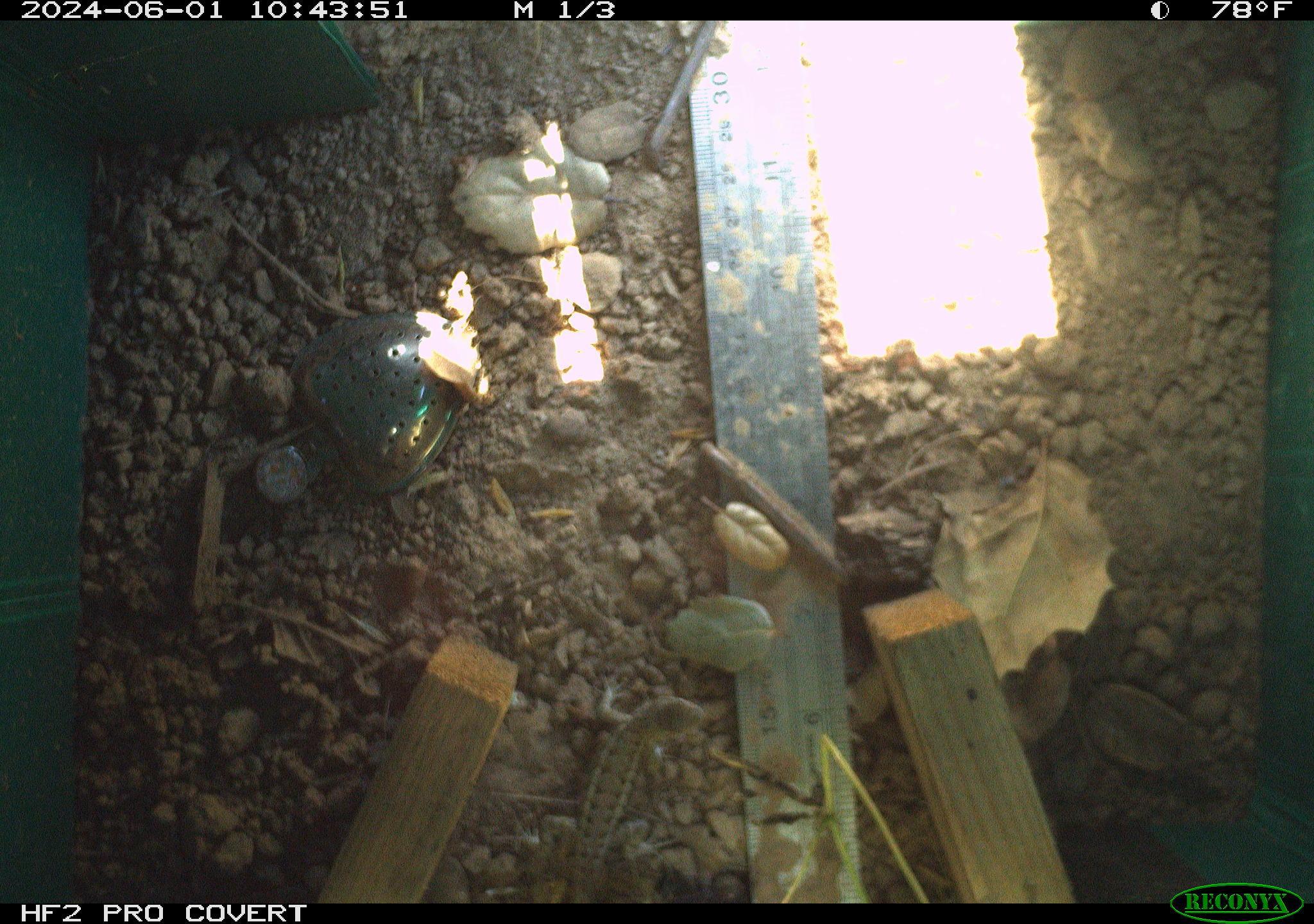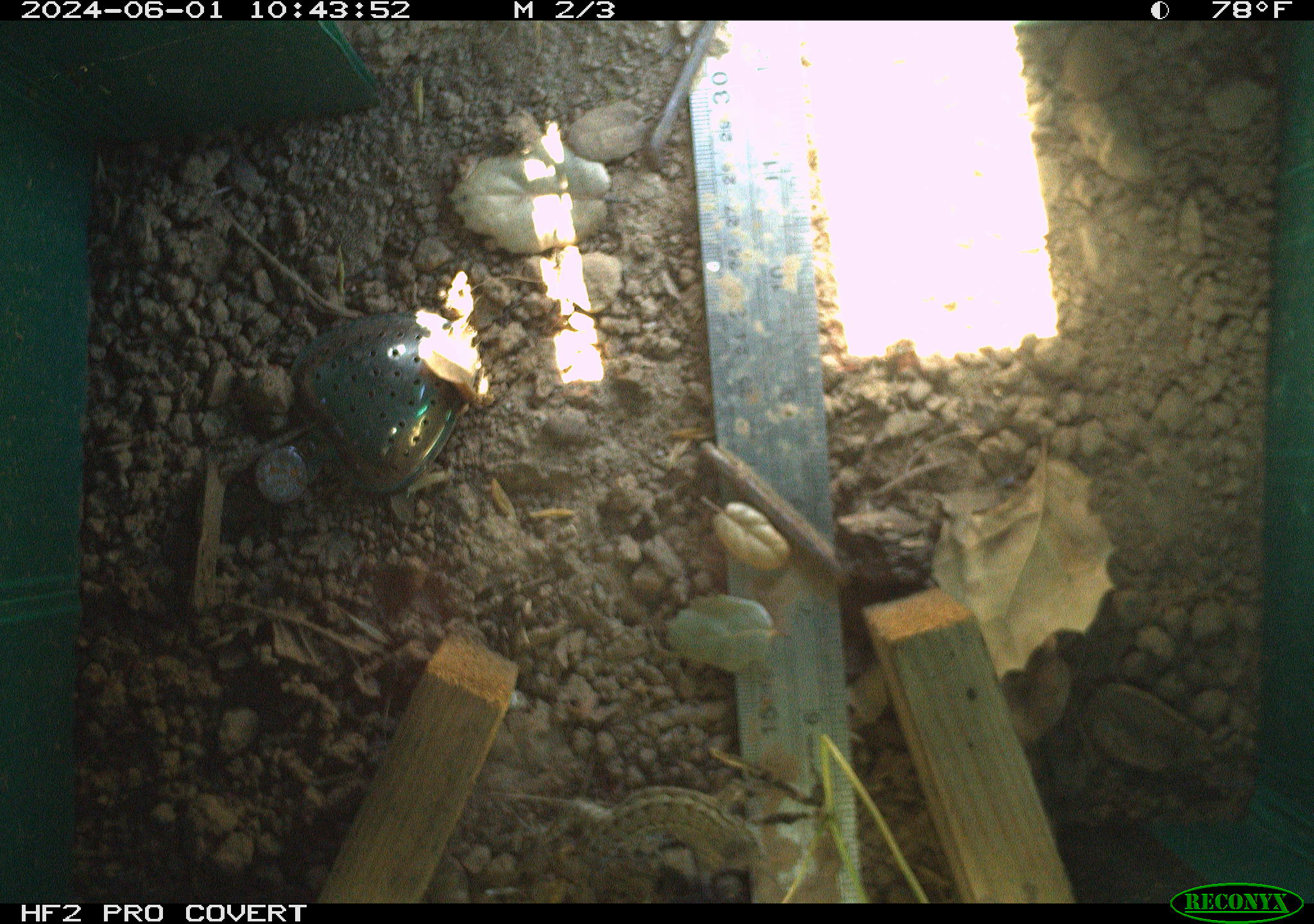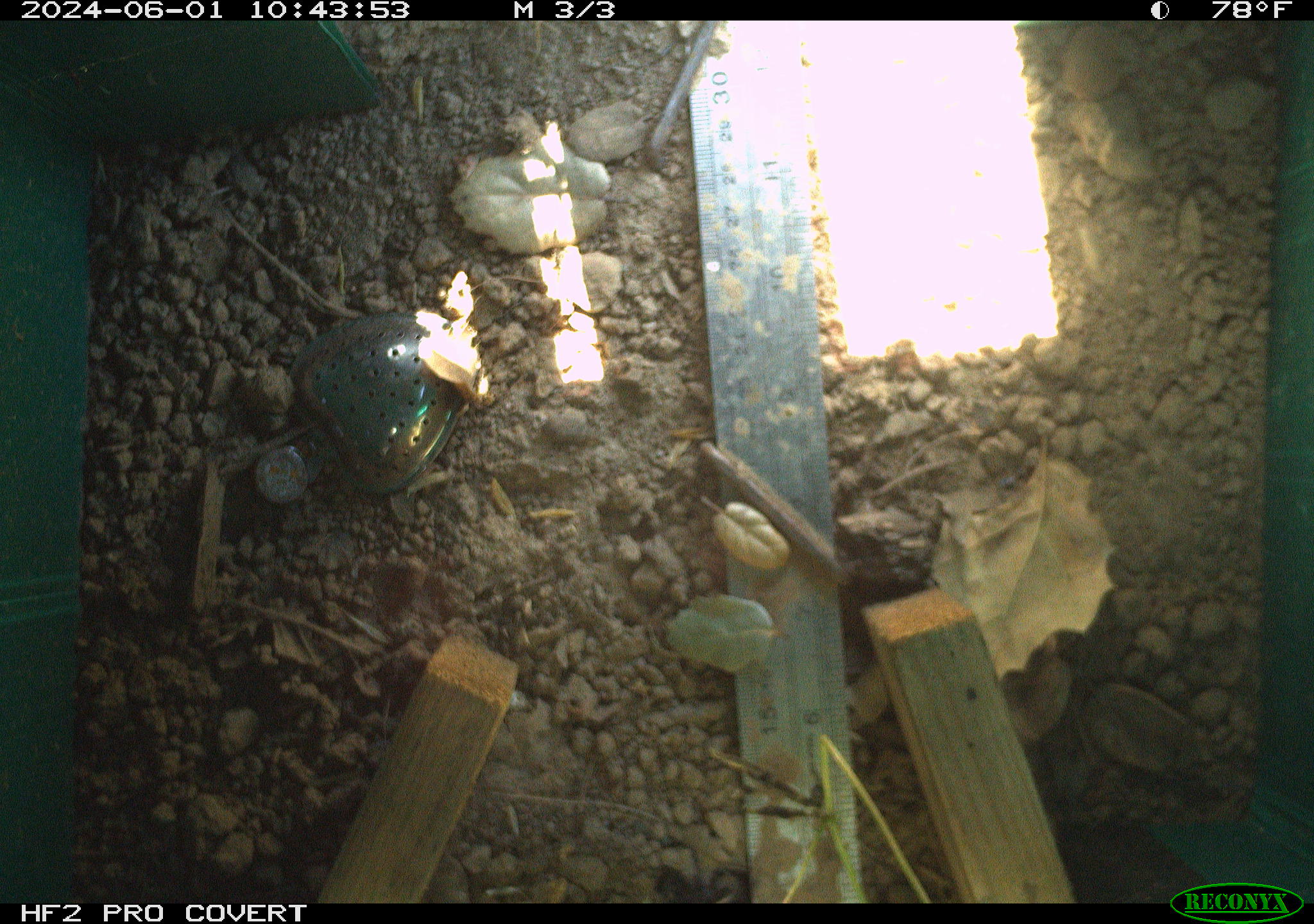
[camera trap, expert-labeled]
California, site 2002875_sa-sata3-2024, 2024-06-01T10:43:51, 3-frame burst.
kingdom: Animalia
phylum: Chordata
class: Reptilia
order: Squamata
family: Phrynosomatidae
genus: Sceloporus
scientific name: Sceloporus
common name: spiny lizards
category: sceloporus species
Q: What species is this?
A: Sceloporus species (spiny lizards) (Sceloporus).